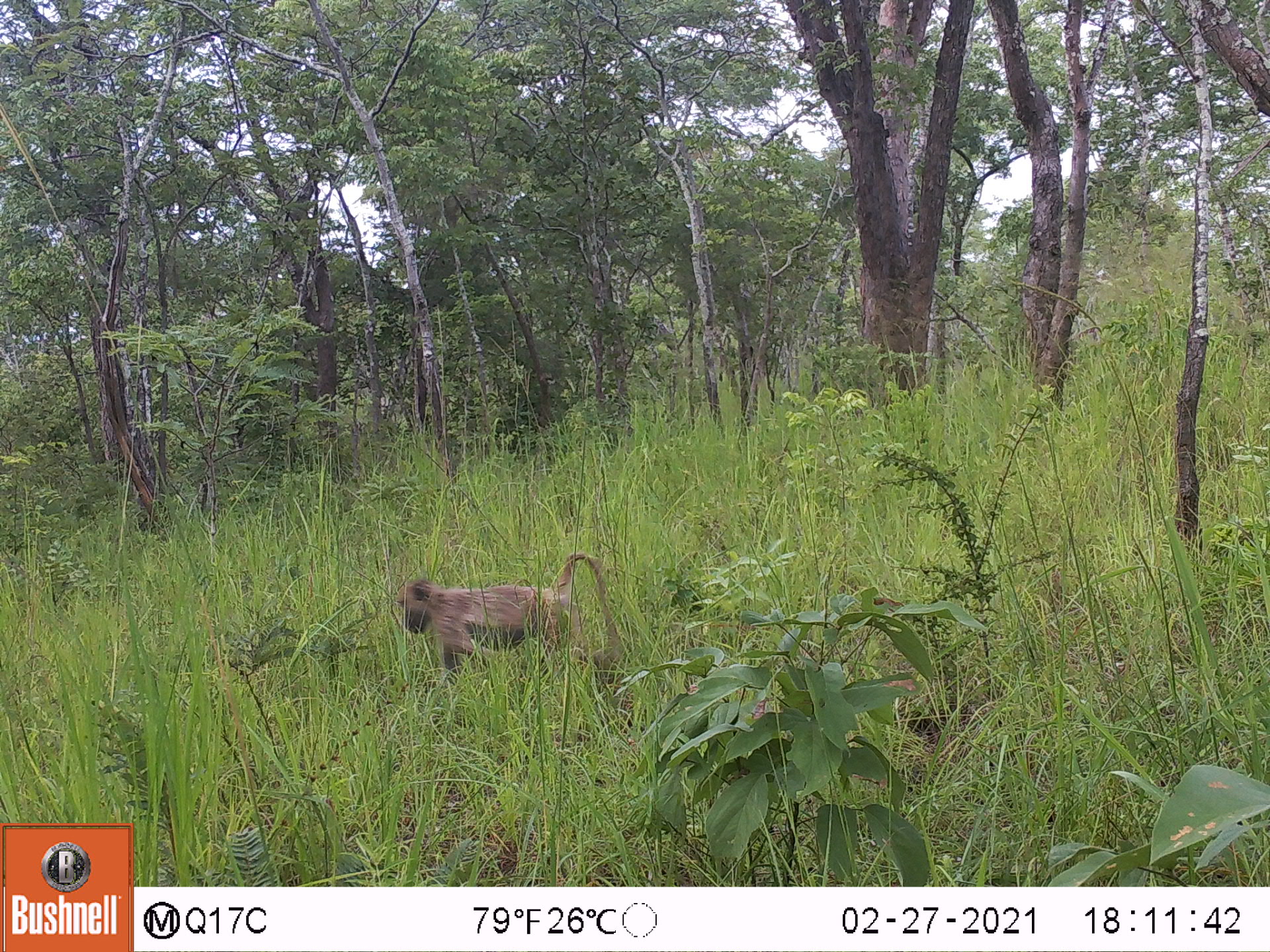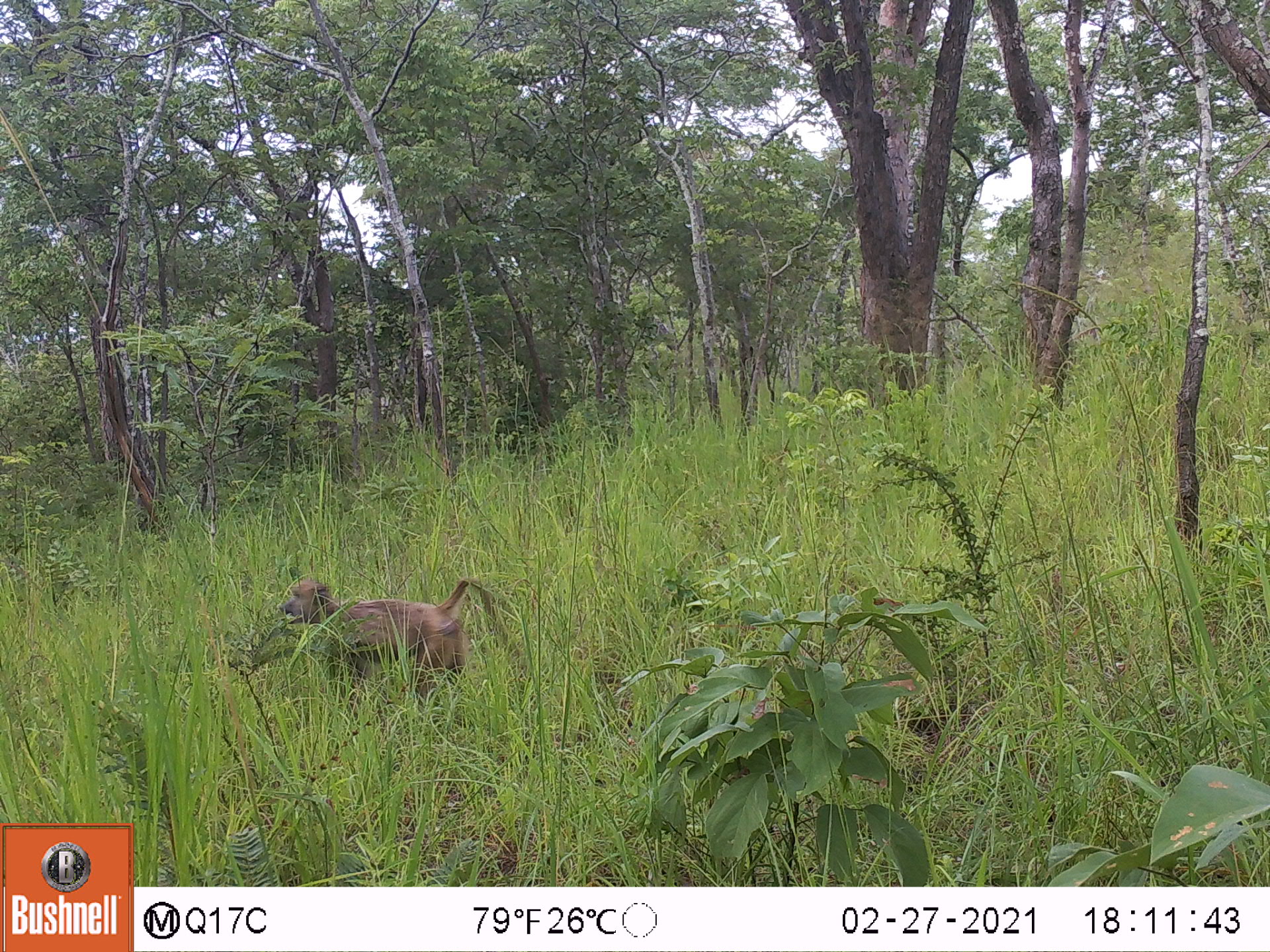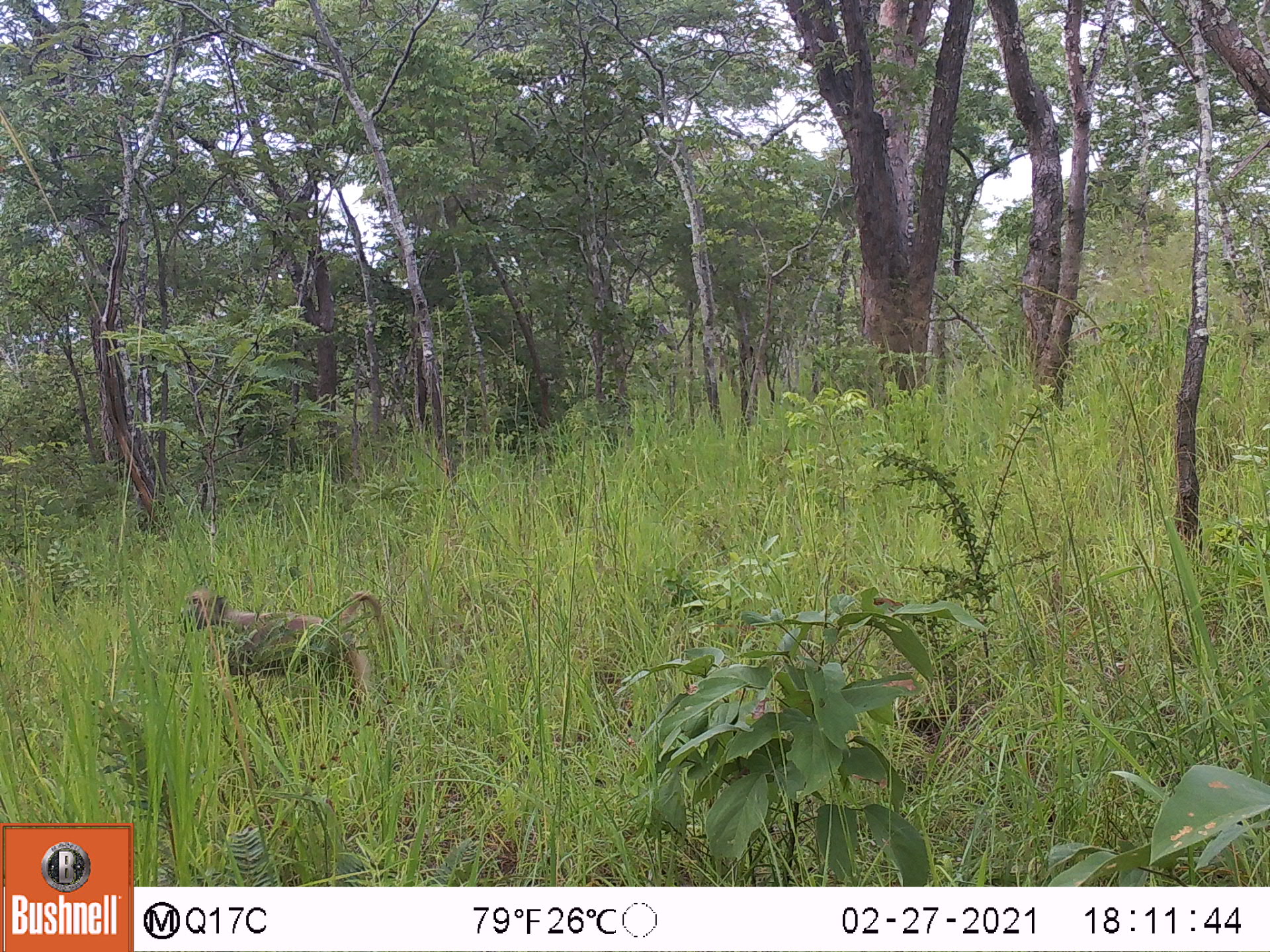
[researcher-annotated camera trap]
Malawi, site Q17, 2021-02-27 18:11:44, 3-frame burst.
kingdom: Animalia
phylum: Chordata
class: Mammalia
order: Primates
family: Cercopithecidae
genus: Papio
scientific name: Papio cynocephalus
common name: yellow baboon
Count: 1.